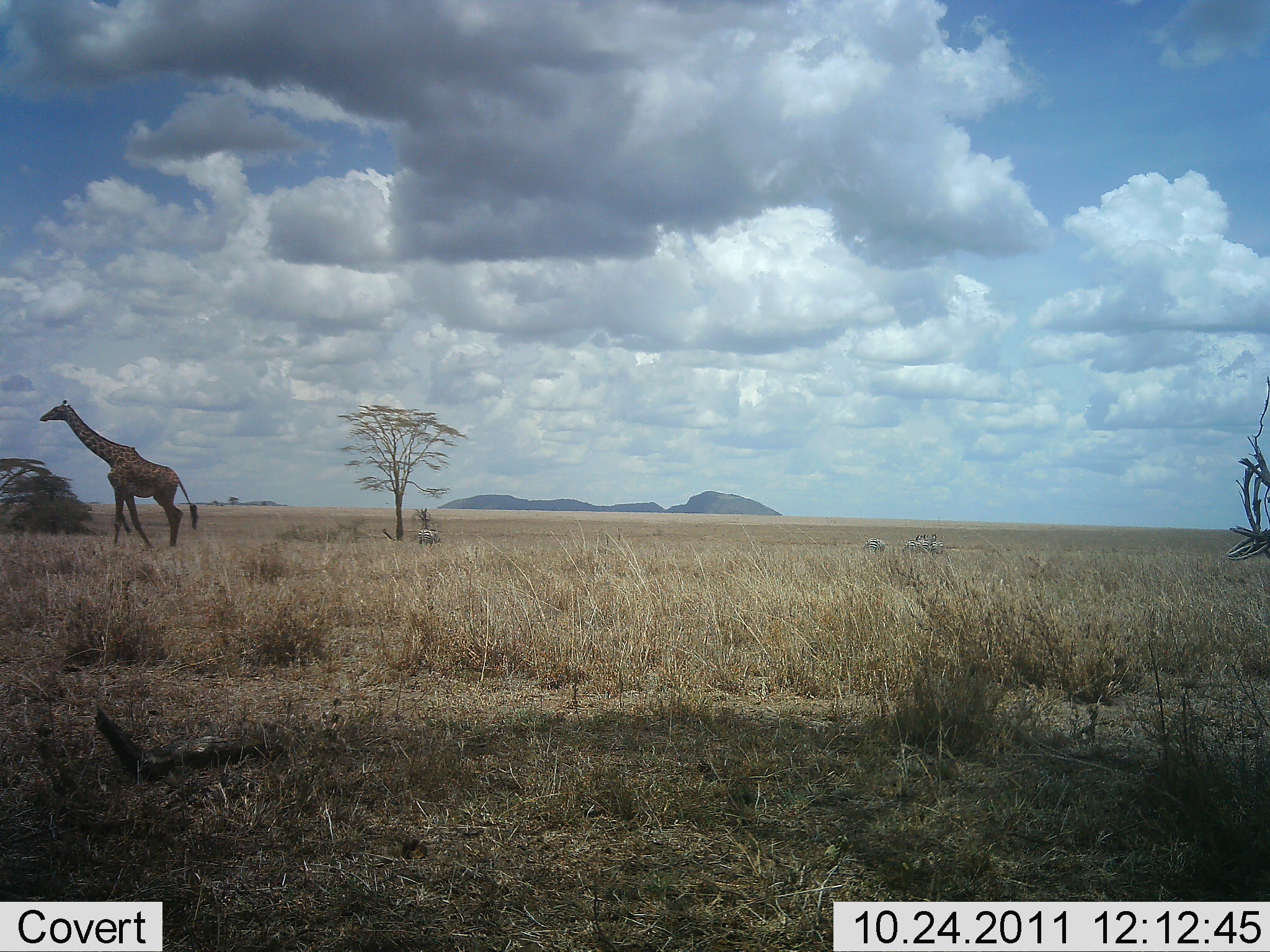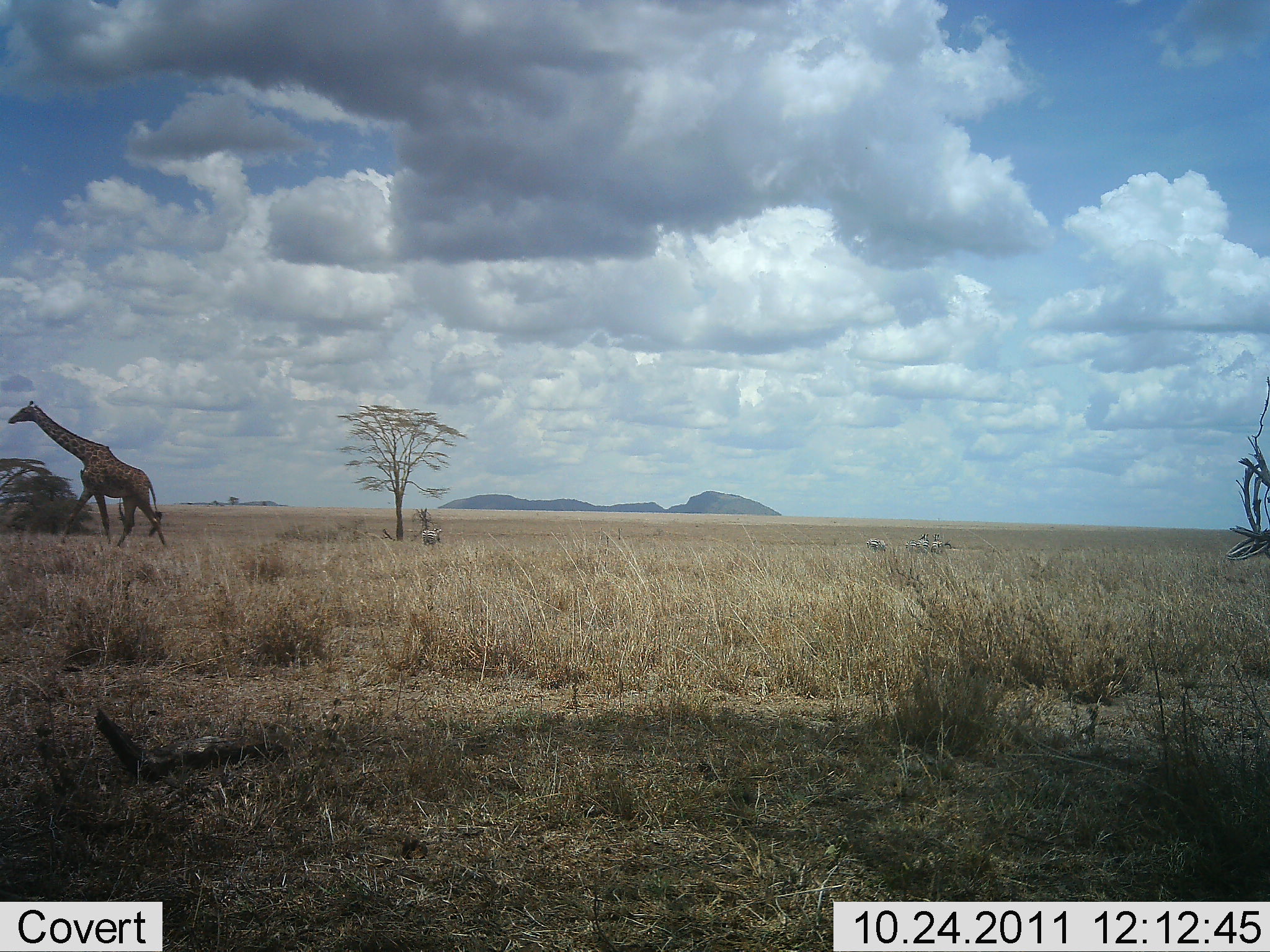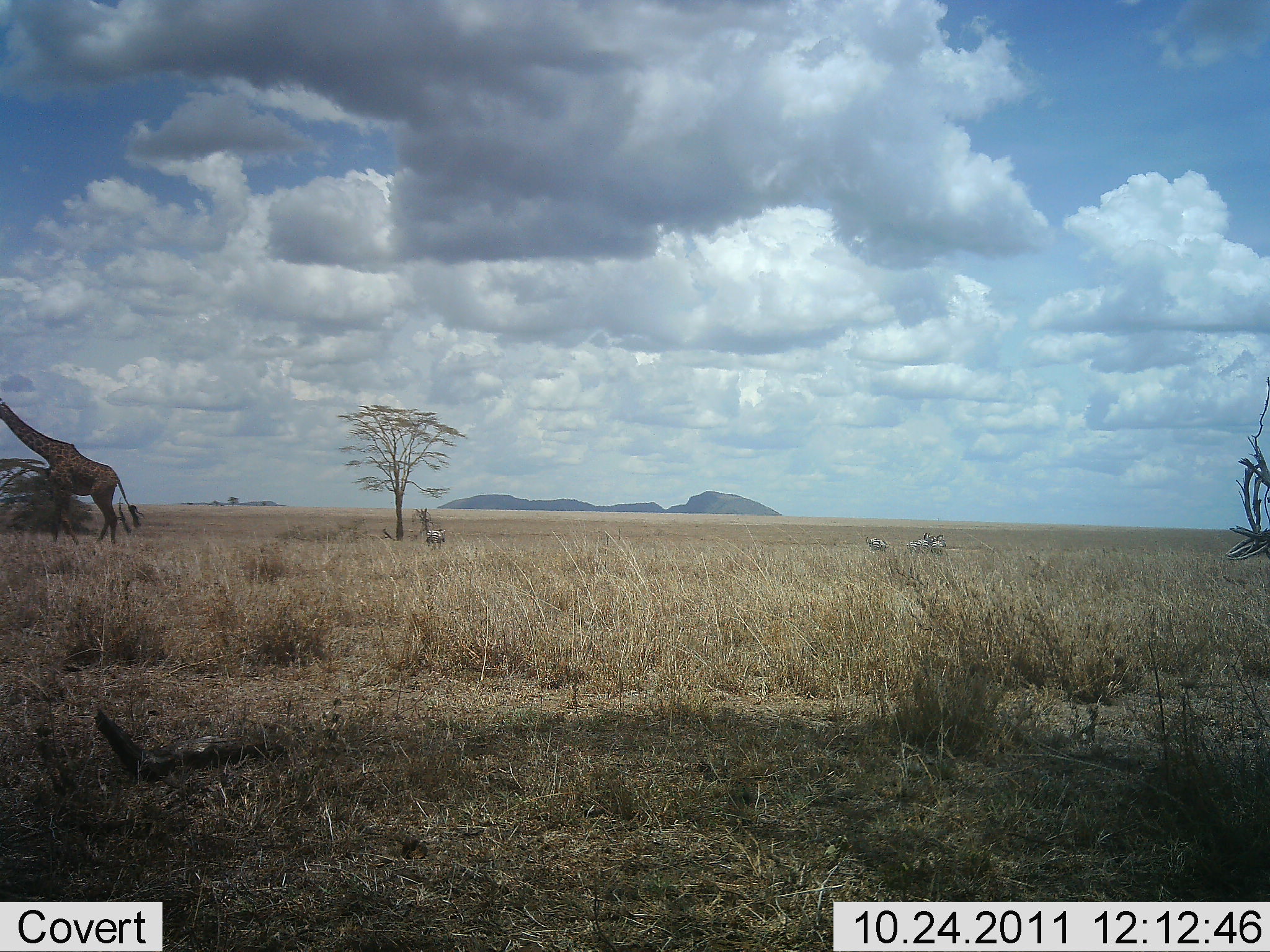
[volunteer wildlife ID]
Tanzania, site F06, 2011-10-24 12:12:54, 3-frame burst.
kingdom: Animalia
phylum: Chordata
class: Mammalia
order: Artiodactyla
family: Giraffidae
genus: Giraffa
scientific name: Giraffa camelopardalis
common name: giraffe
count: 1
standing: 14%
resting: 0%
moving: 86%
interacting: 0%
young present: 0%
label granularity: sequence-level